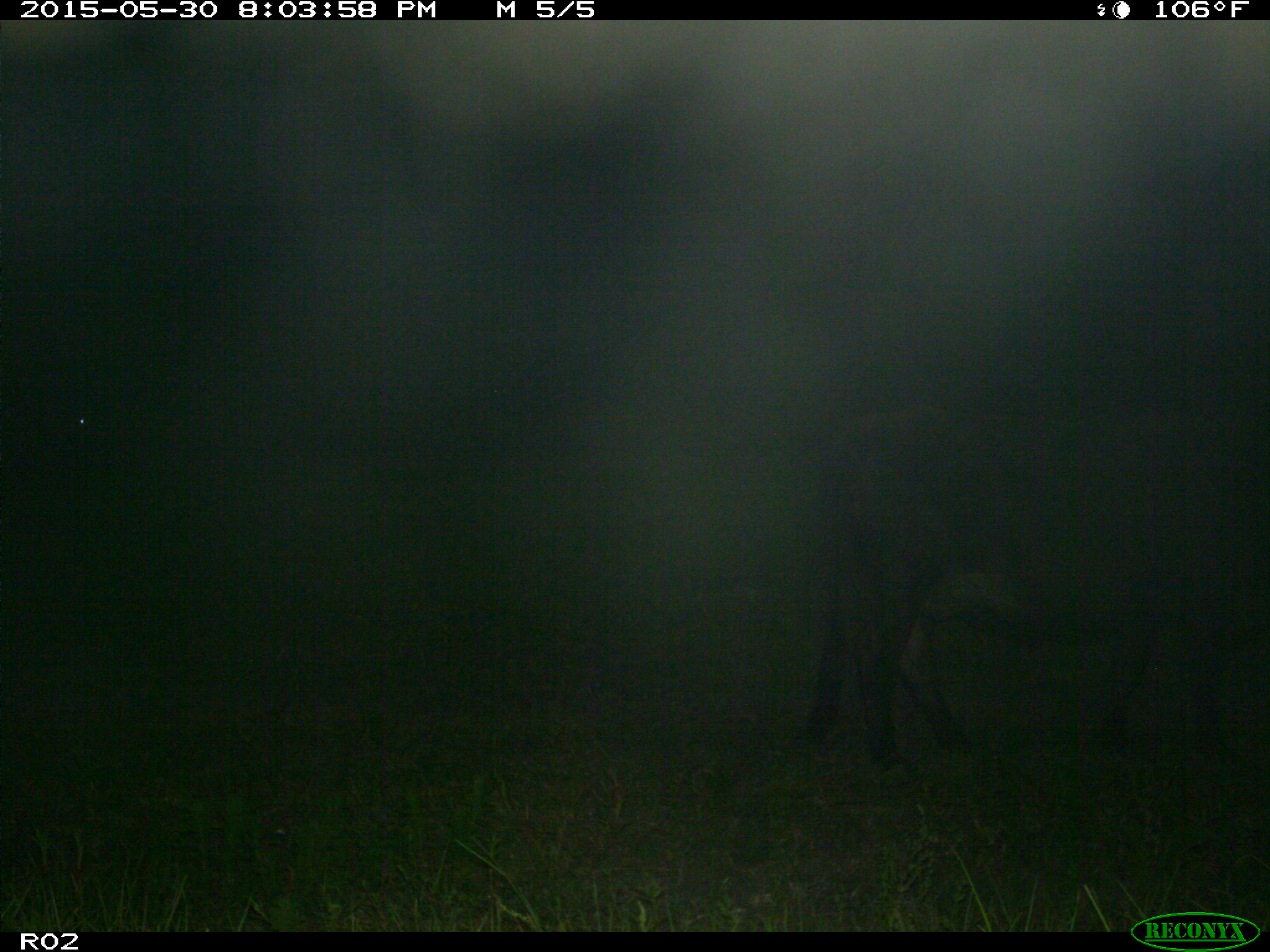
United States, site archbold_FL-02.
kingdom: Animalia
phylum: Chordata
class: Mammalia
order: Artiodactyla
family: Bovidae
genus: Bos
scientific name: Bos taurus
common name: domestic cow